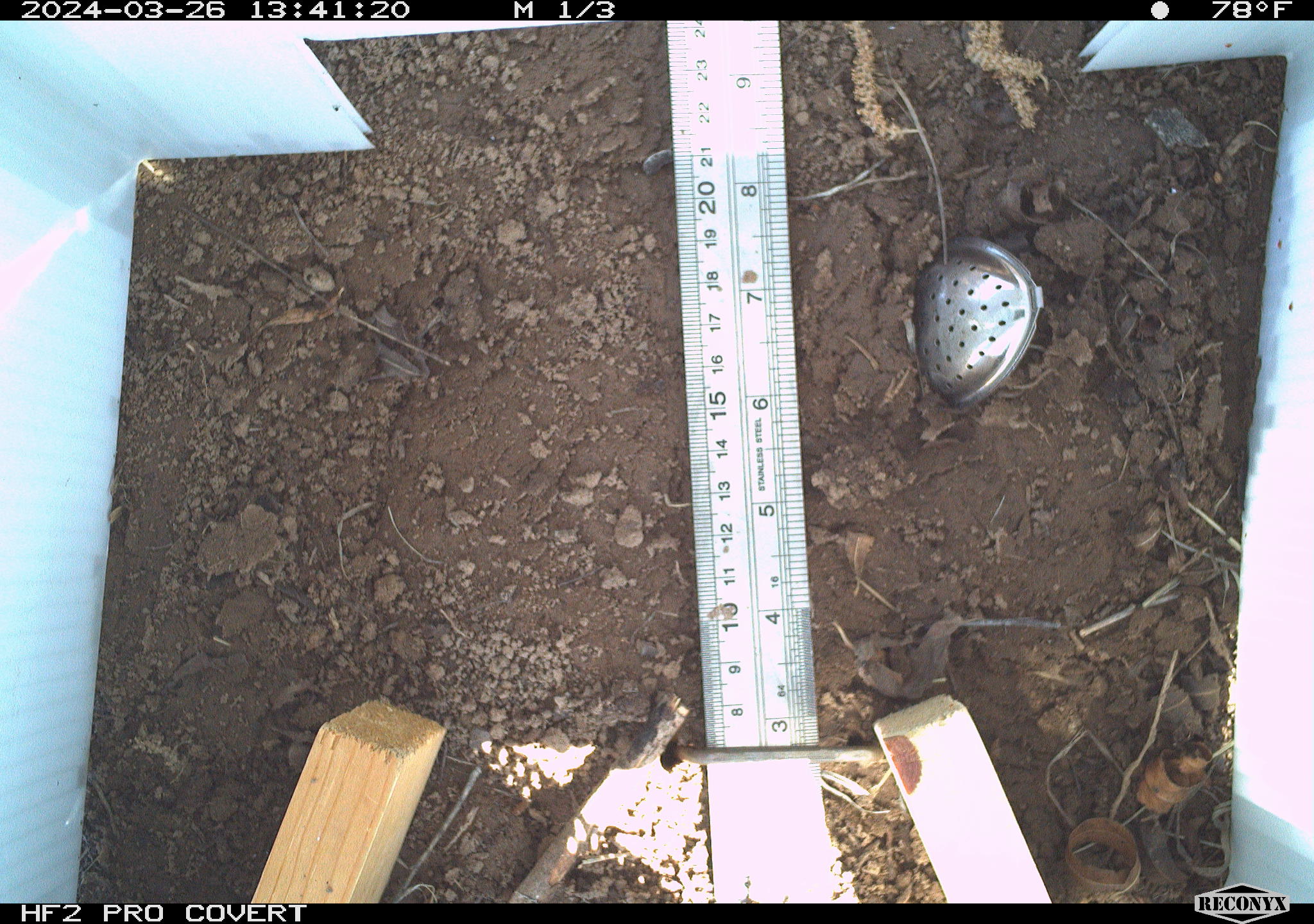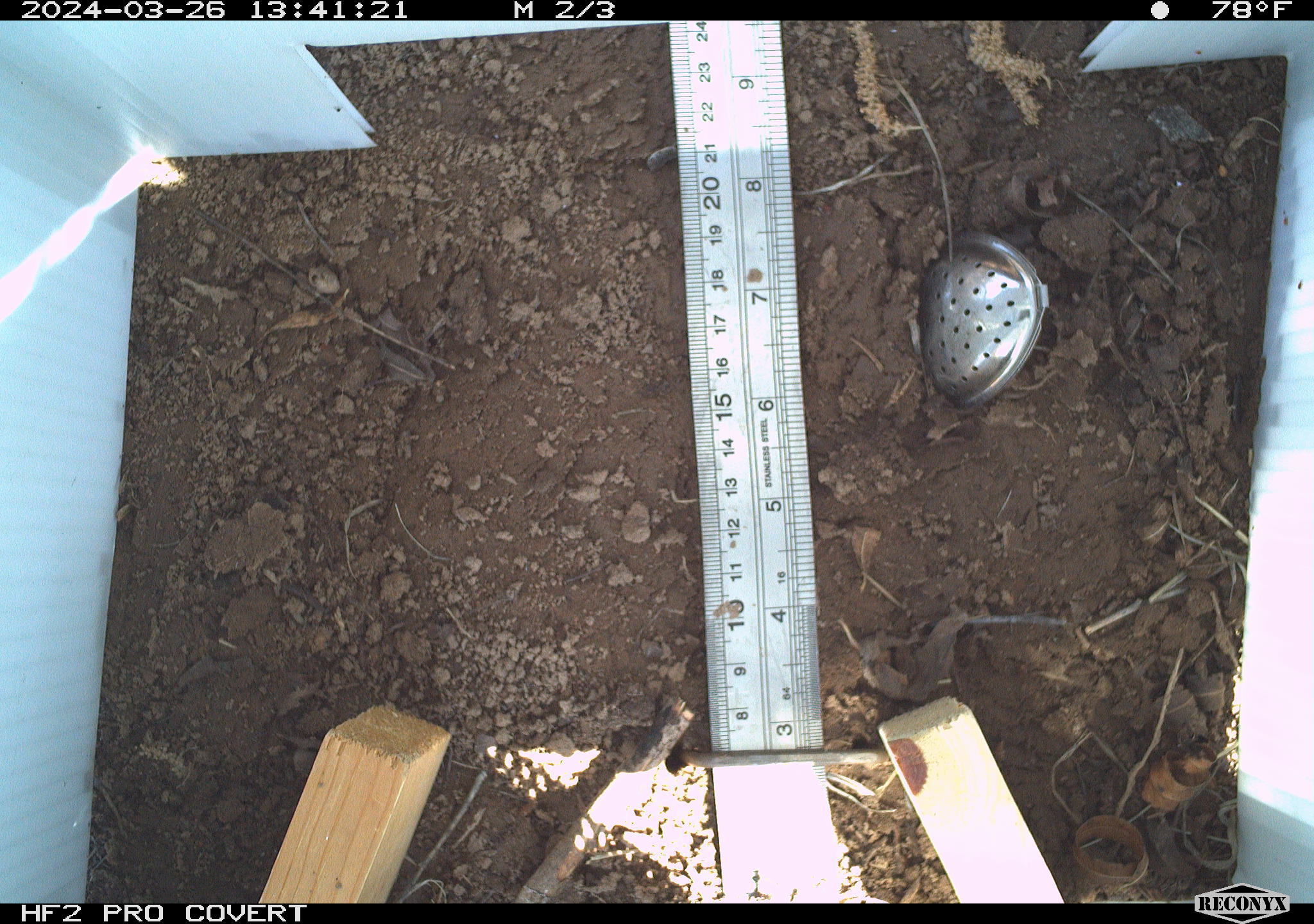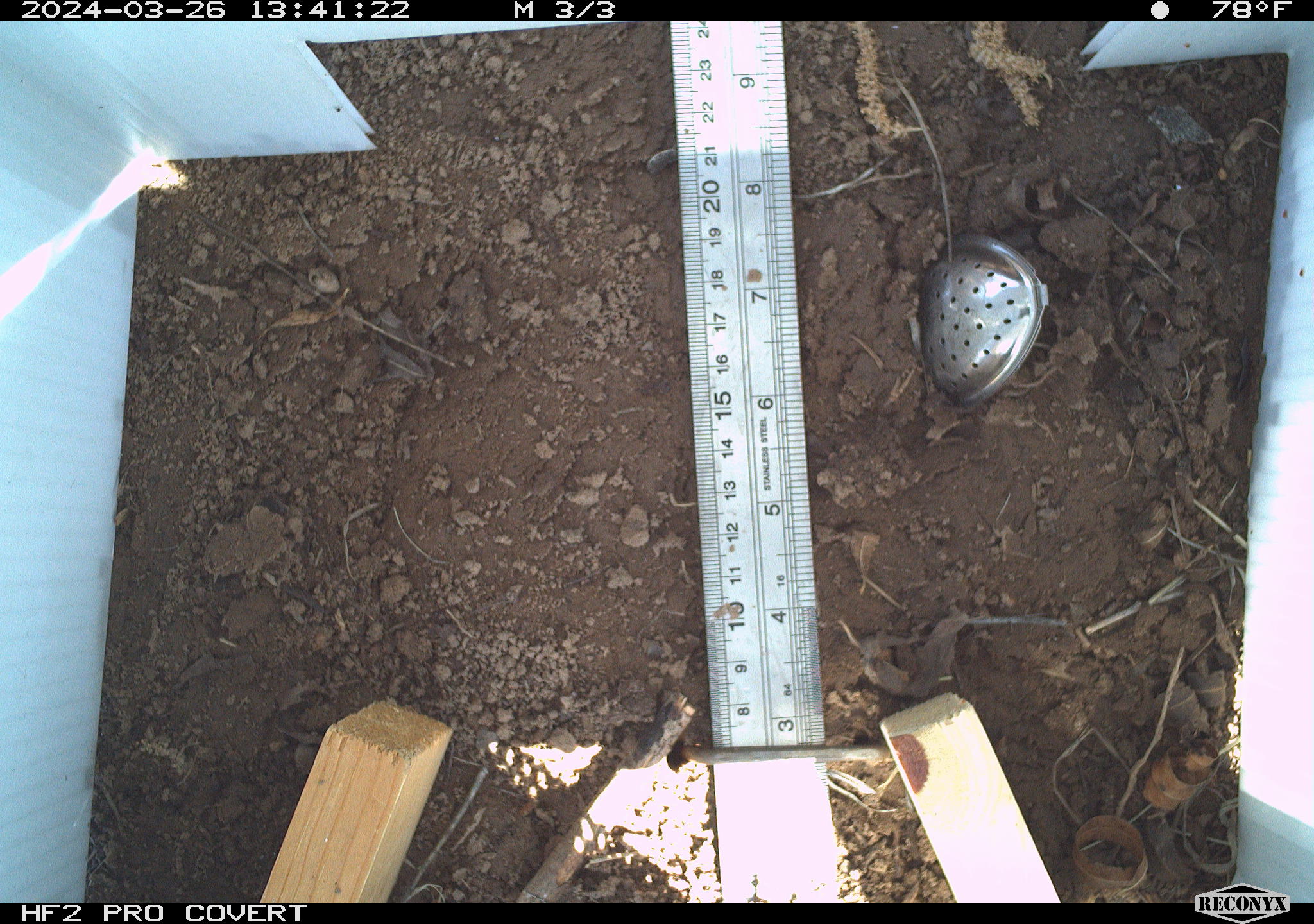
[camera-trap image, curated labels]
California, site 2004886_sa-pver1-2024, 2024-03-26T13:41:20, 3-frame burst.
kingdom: Animalia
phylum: Chordata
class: Reptilia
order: Squamata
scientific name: Squamata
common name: lizards and snakes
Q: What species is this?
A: Lizards and snakes (Squamata).